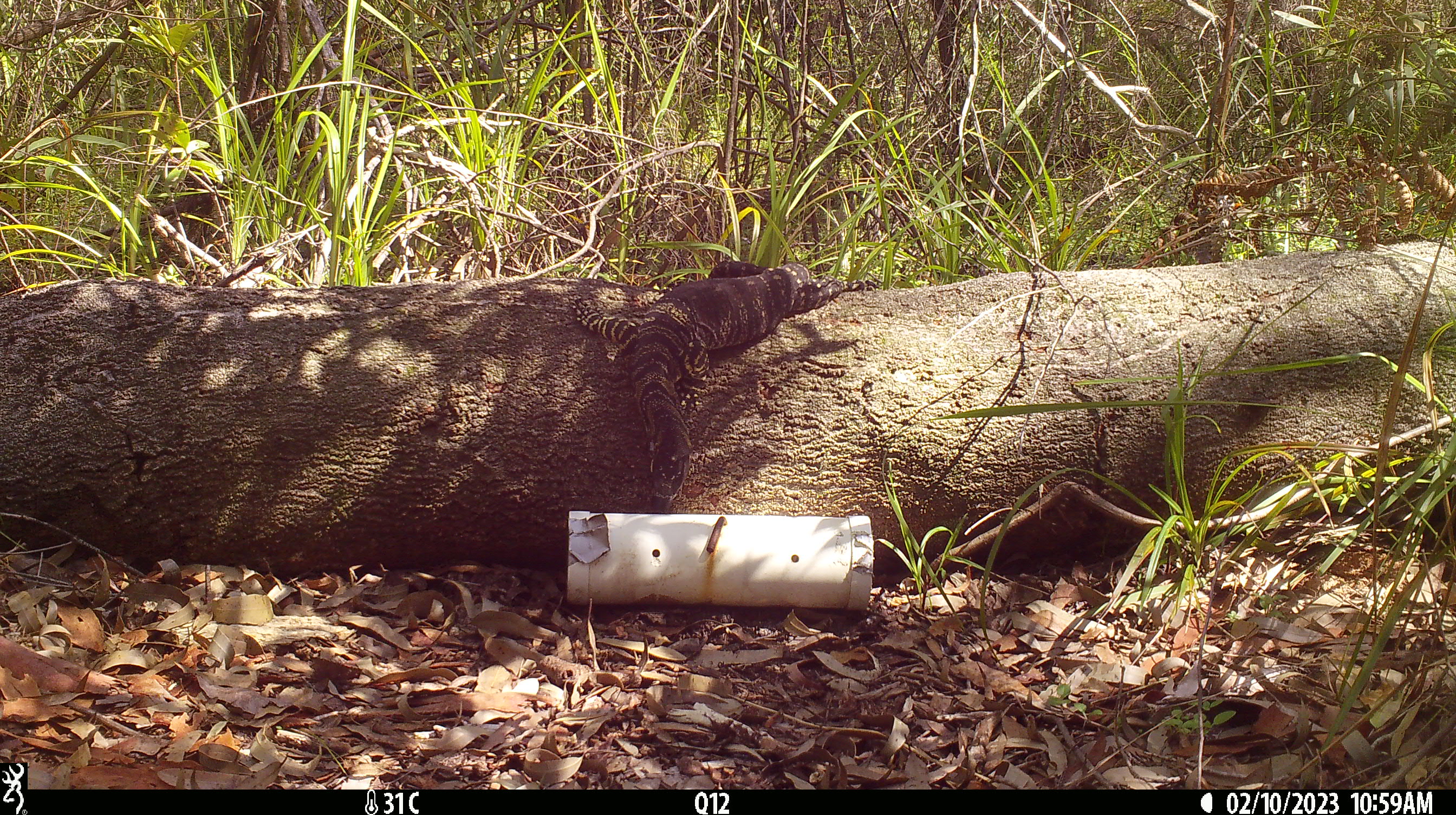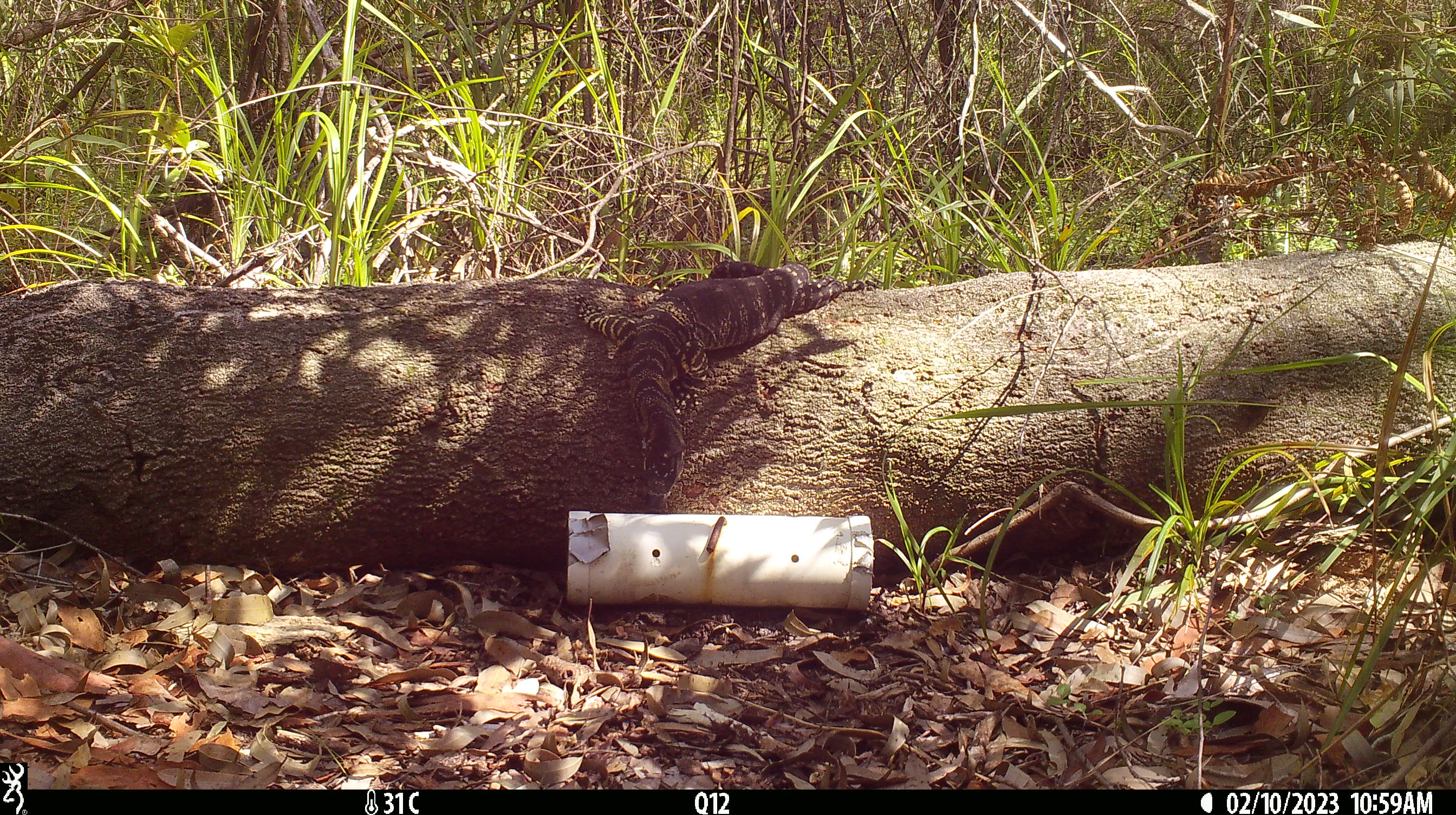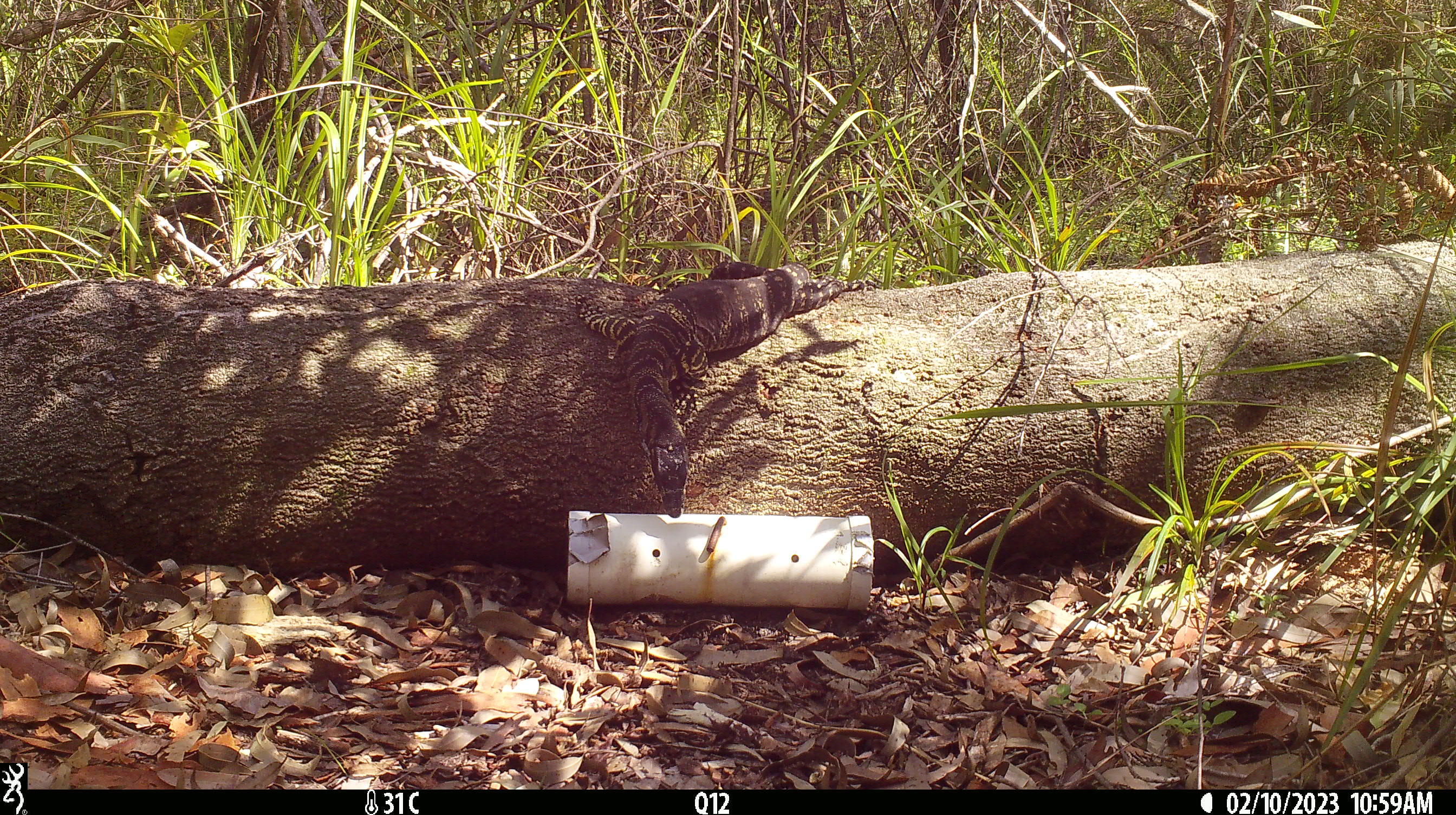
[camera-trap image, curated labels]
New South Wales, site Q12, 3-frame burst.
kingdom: Animalia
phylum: Chordata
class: Reptilia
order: Squamata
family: Varanidae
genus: Varanus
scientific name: Varanus varius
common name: lace monitor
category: goanna